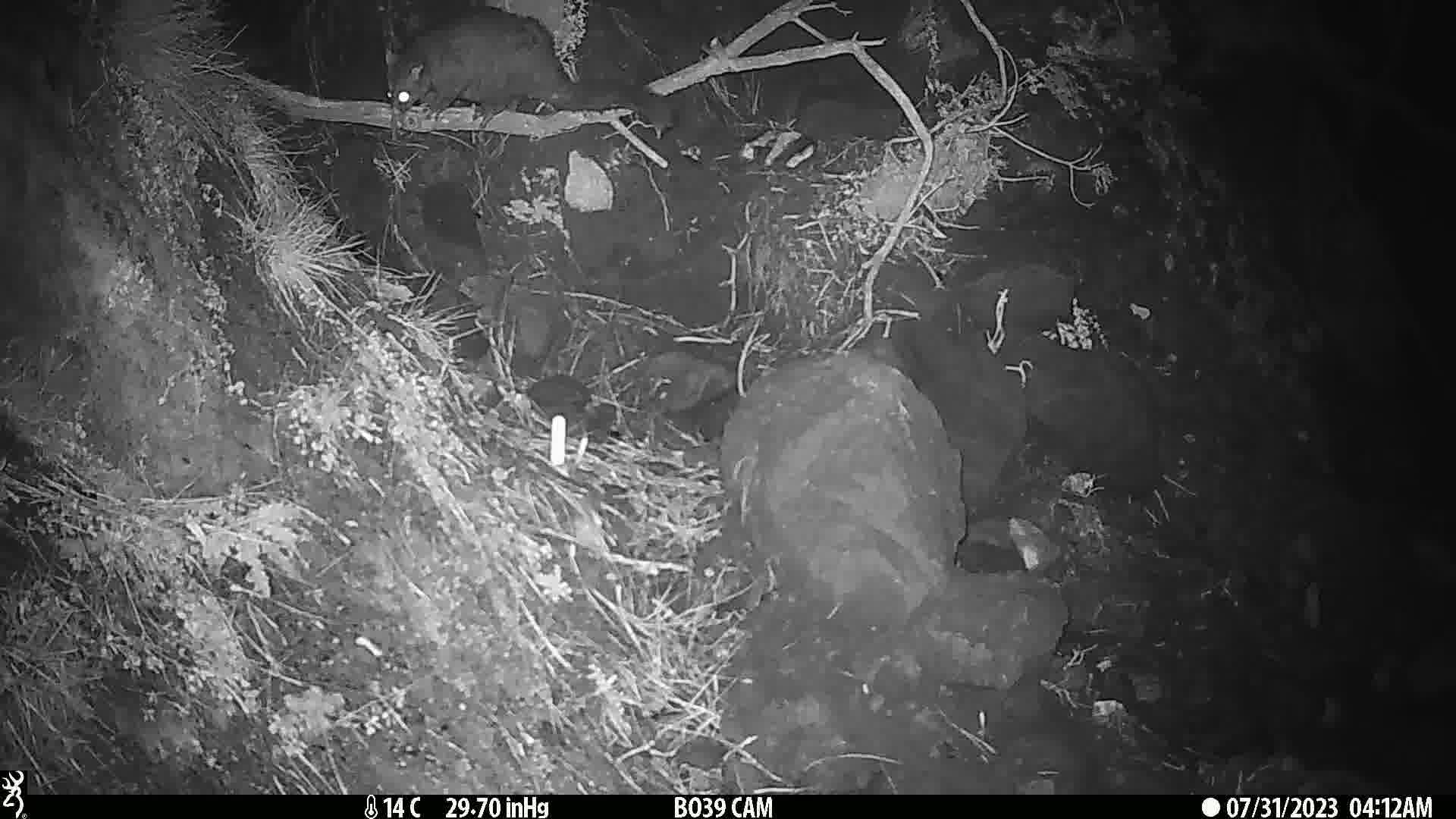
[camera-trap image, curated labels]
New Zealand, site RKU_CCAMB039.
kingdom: Animalia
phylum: Chordata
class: Mammalia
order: Diprotodontia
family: Phalangeridae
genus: Trichosurus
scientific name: Trichosurus vulpecula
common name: common brushtail possum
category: possum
Possum (common brushtail possum) (Trichosurus vulpecula).